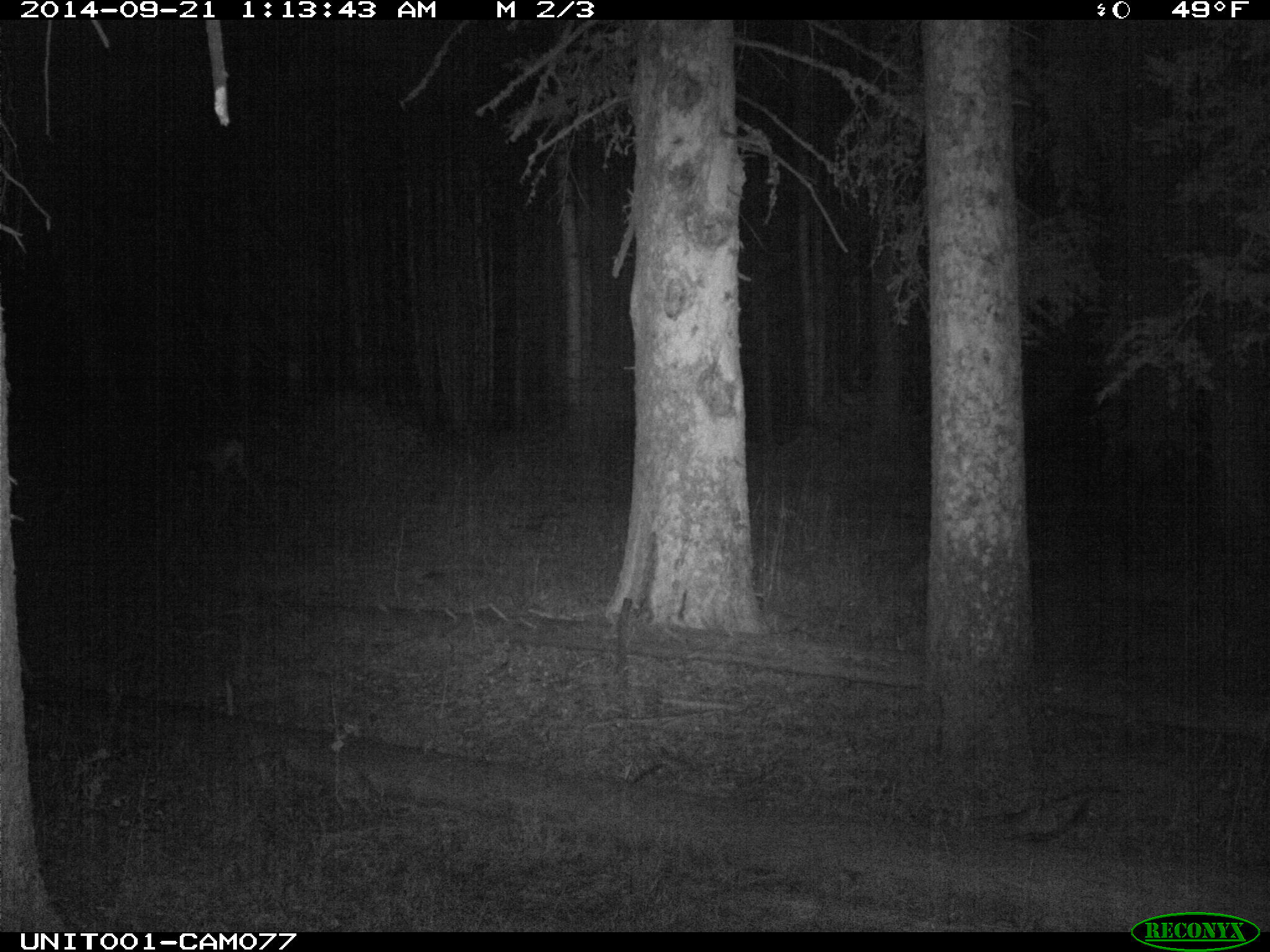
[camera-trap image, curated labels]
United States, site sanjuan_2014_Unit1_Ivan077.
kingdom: Animalia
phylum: Chordata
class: Mammalia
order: Artiodactyla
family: Cervidae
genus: Odocoileus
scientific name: Odocoileus hemionus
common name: mule deer